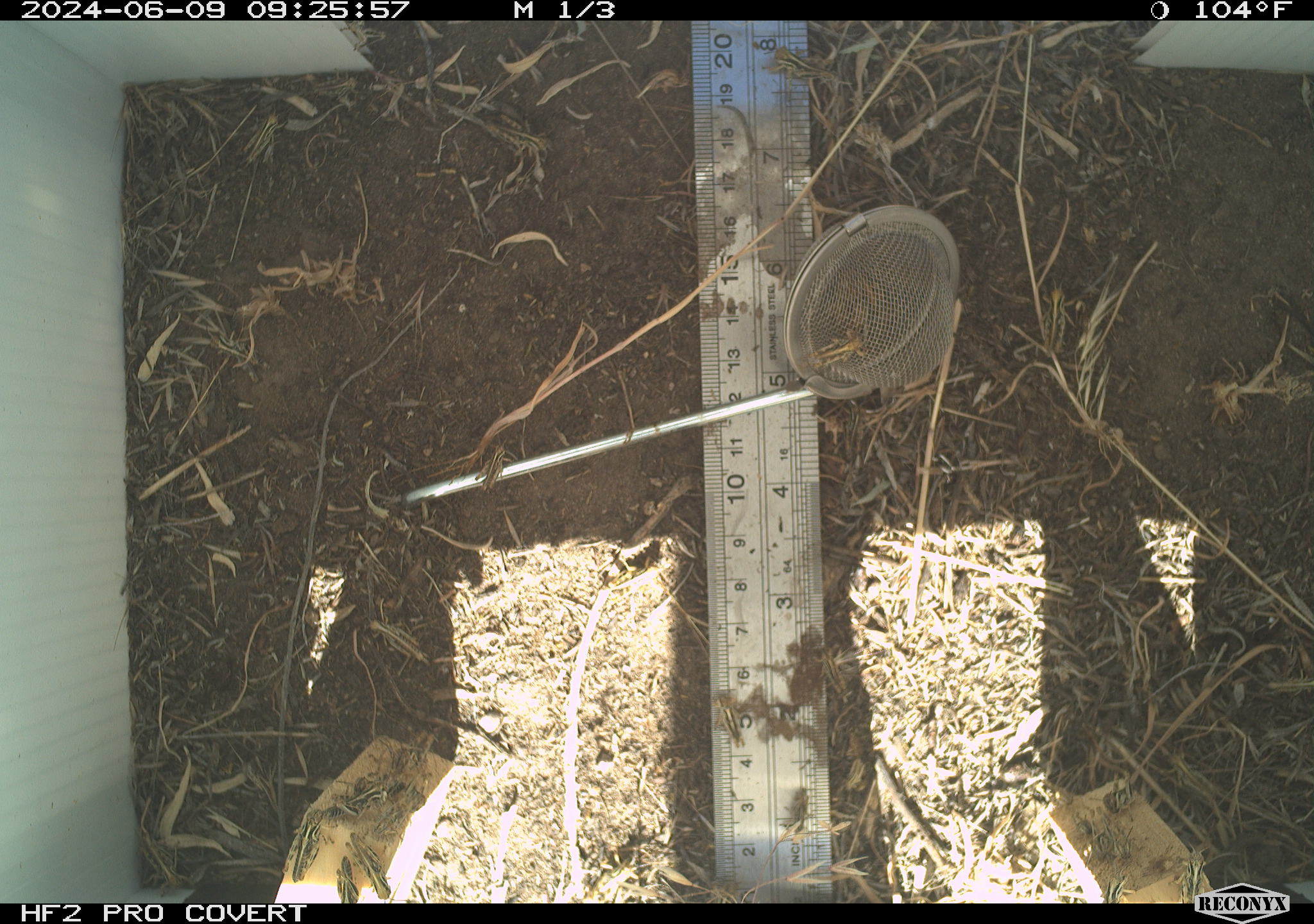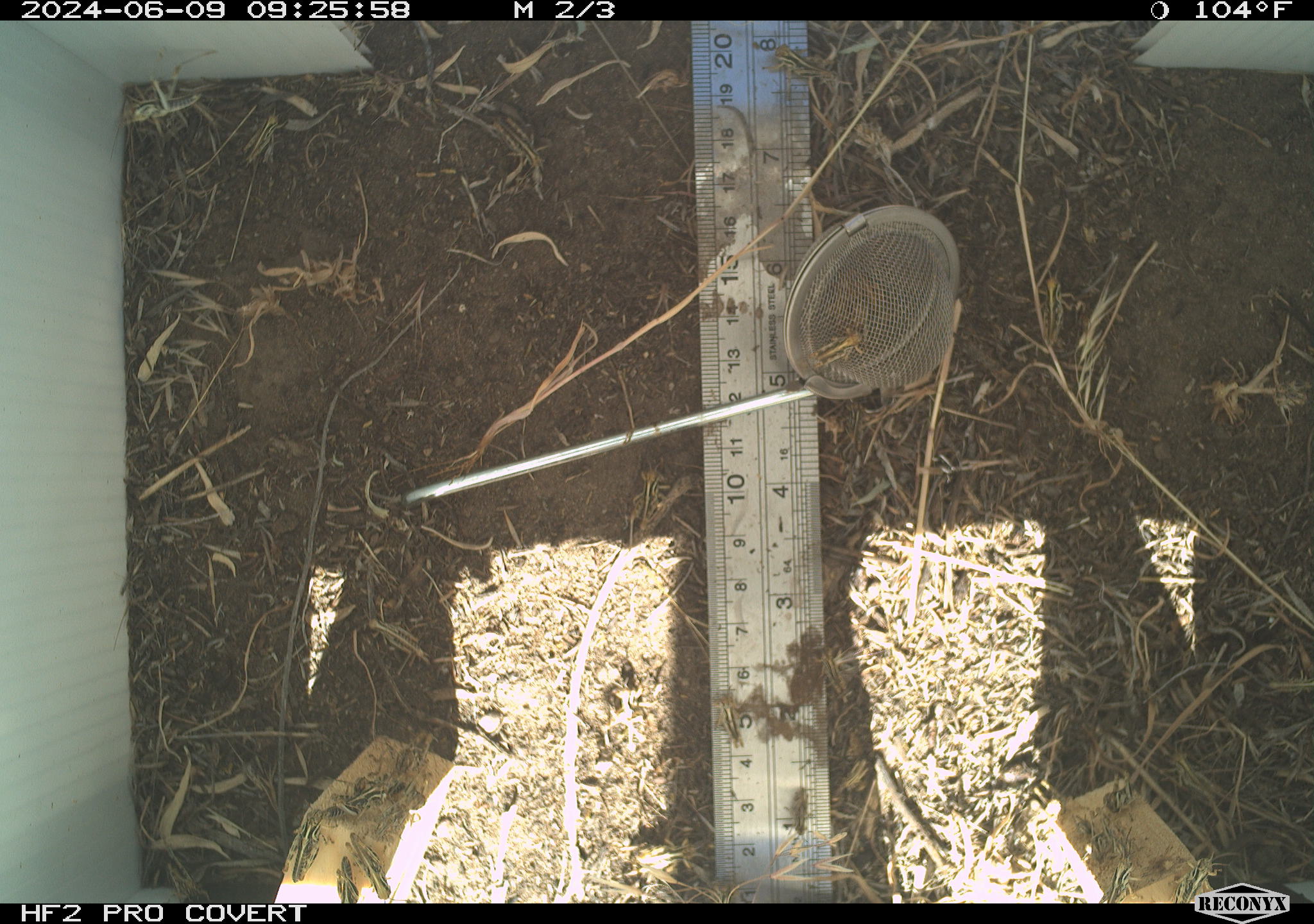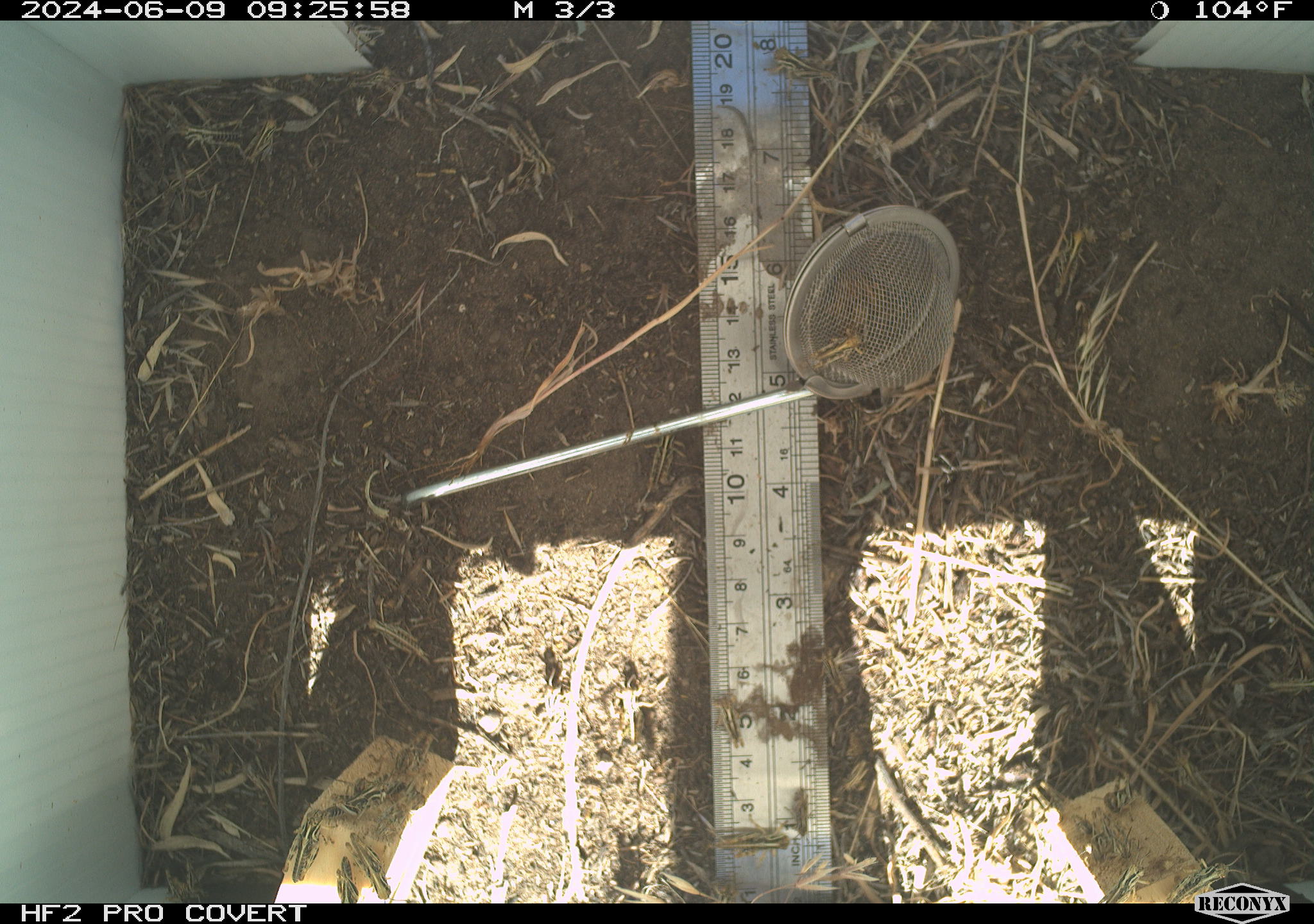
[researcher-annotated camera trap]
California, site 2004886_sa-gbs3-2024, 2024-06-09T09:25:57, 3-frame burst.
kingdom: Animalia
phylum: Arthropoda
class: Insecta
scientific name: Insecta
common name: insect